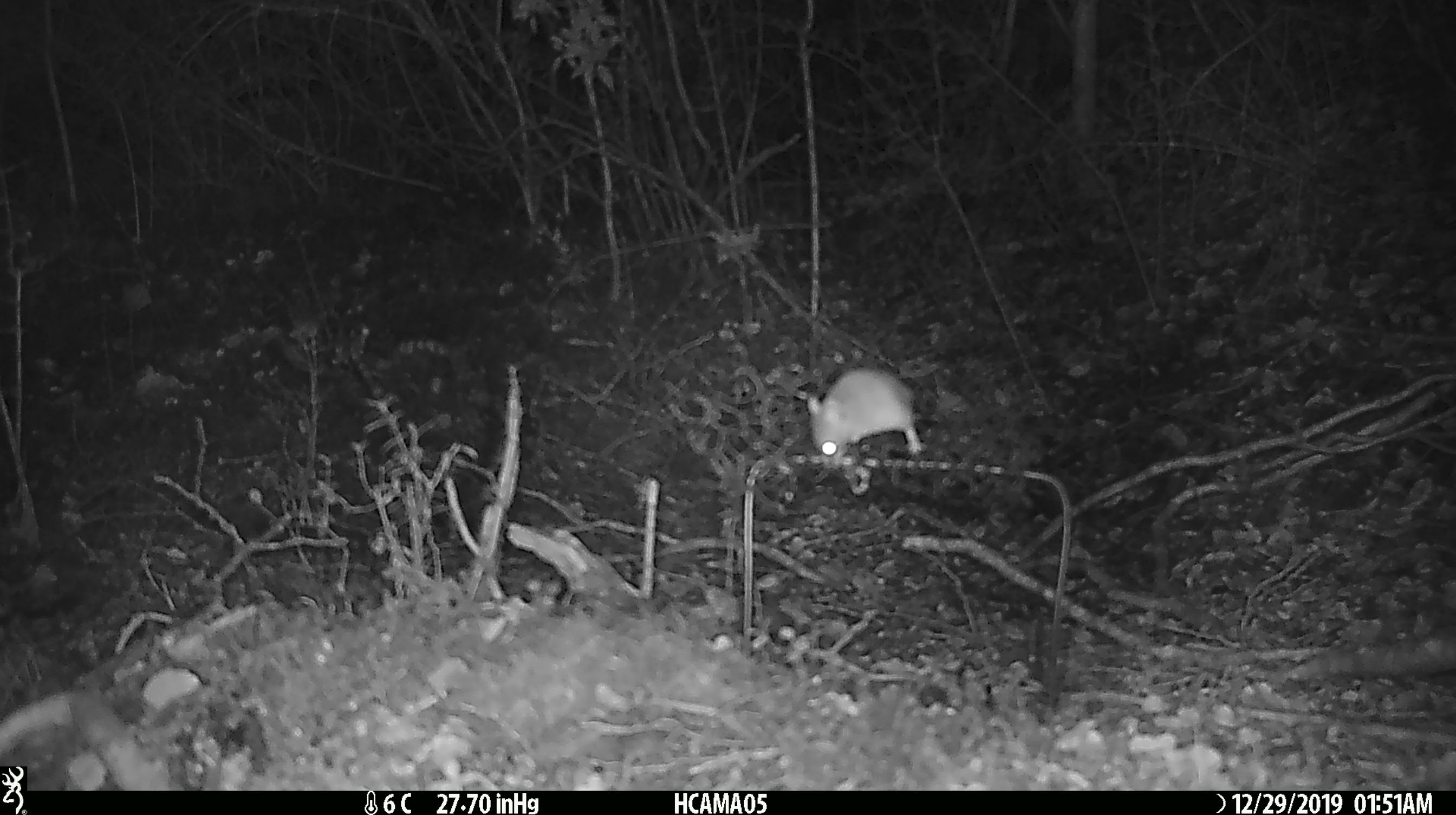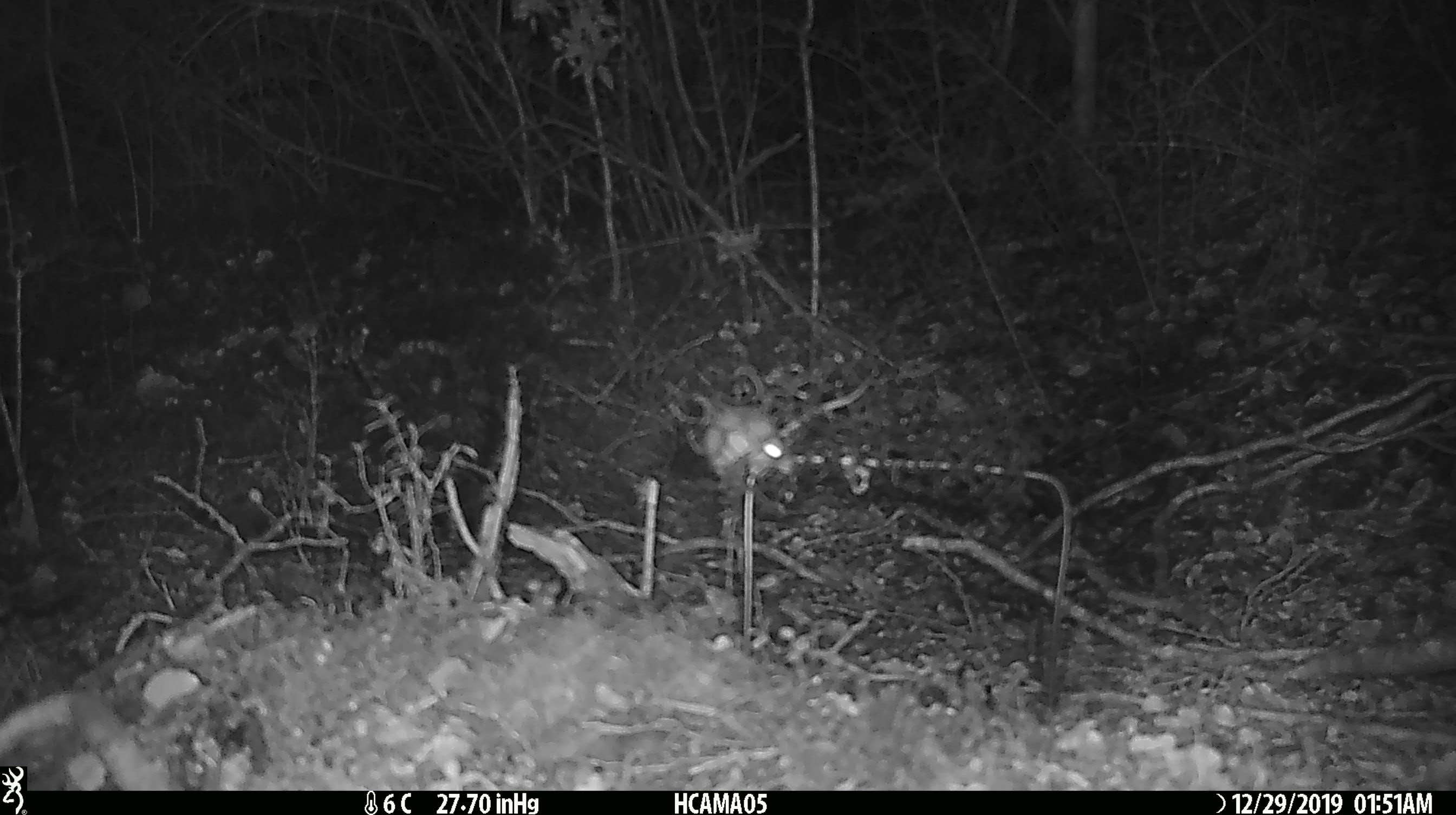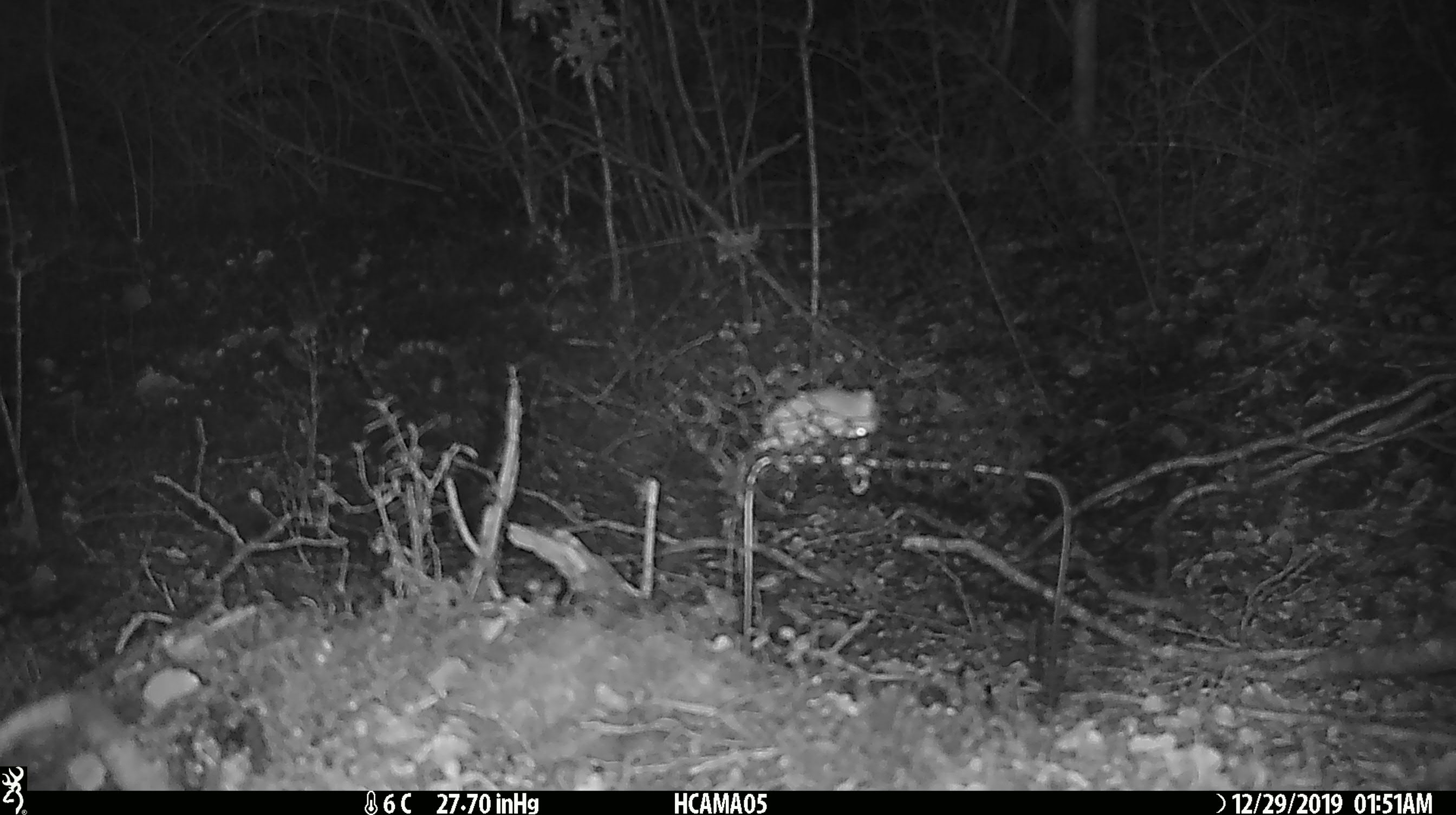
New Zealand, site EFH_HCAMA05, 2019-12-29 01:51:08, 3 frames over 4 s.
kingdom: Animalia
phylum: Chordata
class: Mammalia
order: Rodentia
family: Muridae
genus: Mus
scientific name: Mus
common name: mouse